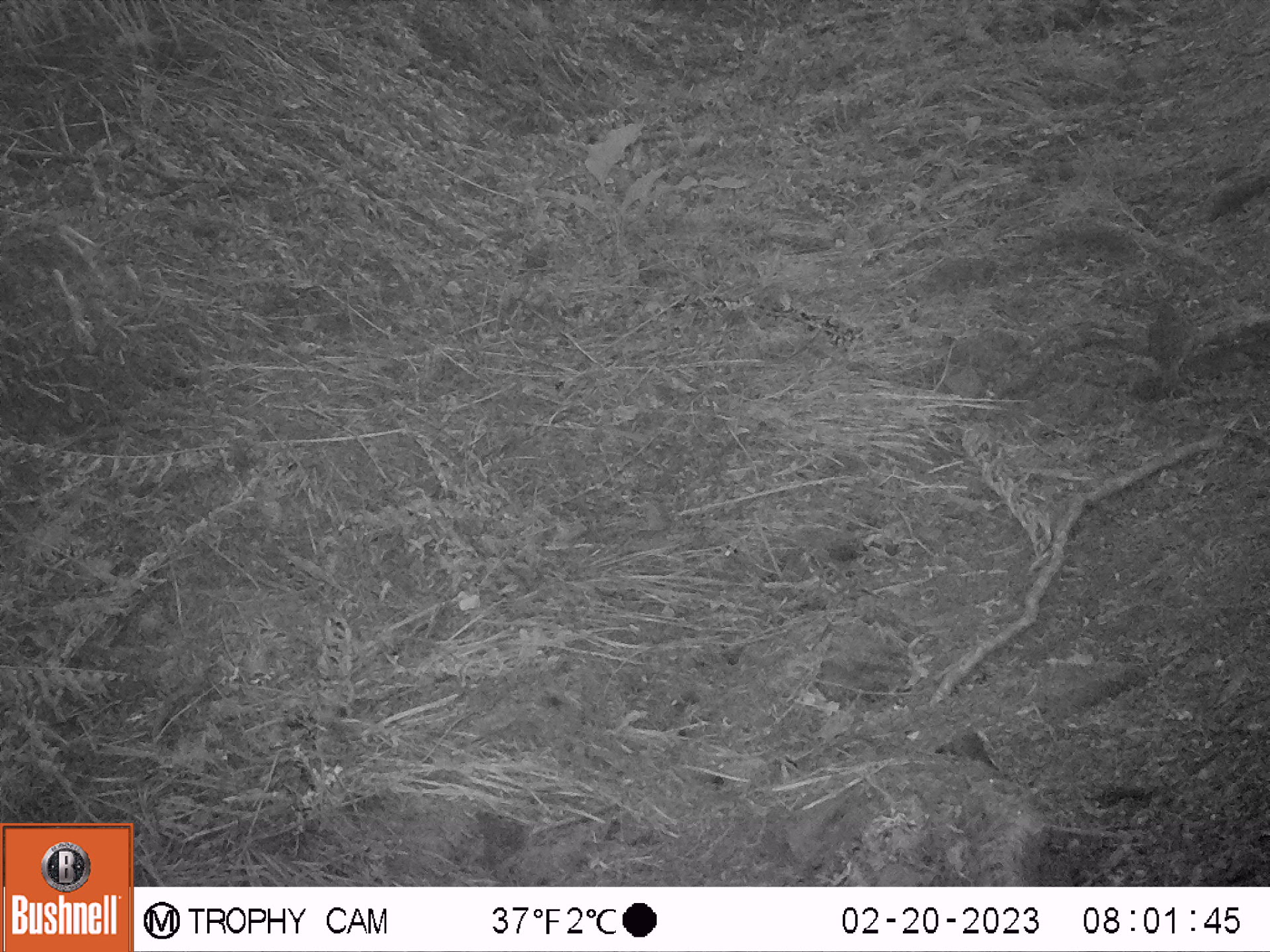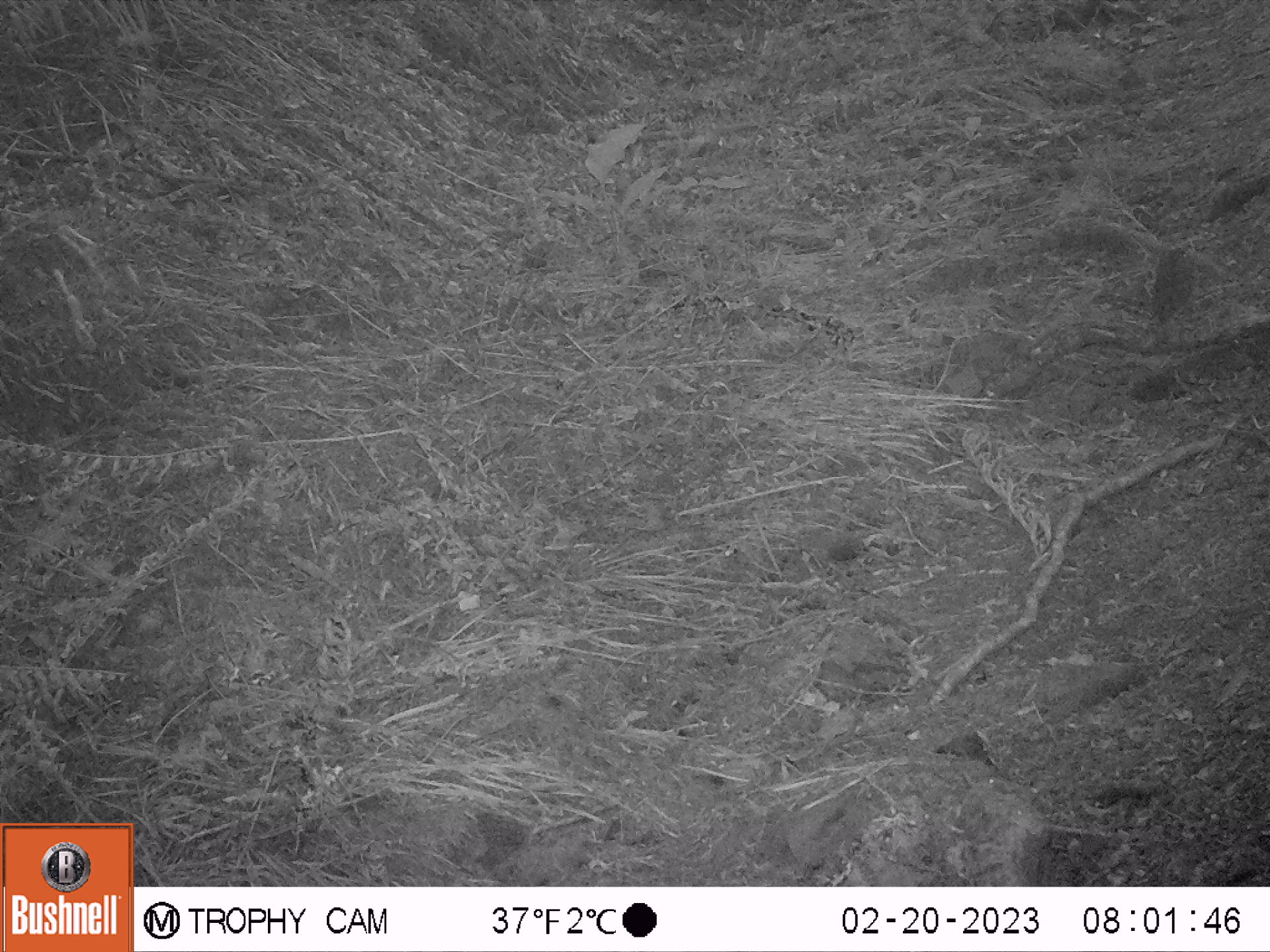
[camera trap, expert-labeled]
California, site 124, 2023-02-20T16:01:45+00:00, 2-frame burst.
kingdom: Animalia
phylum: Chordata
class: Aves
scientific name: Aves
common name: bird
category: unknown bird